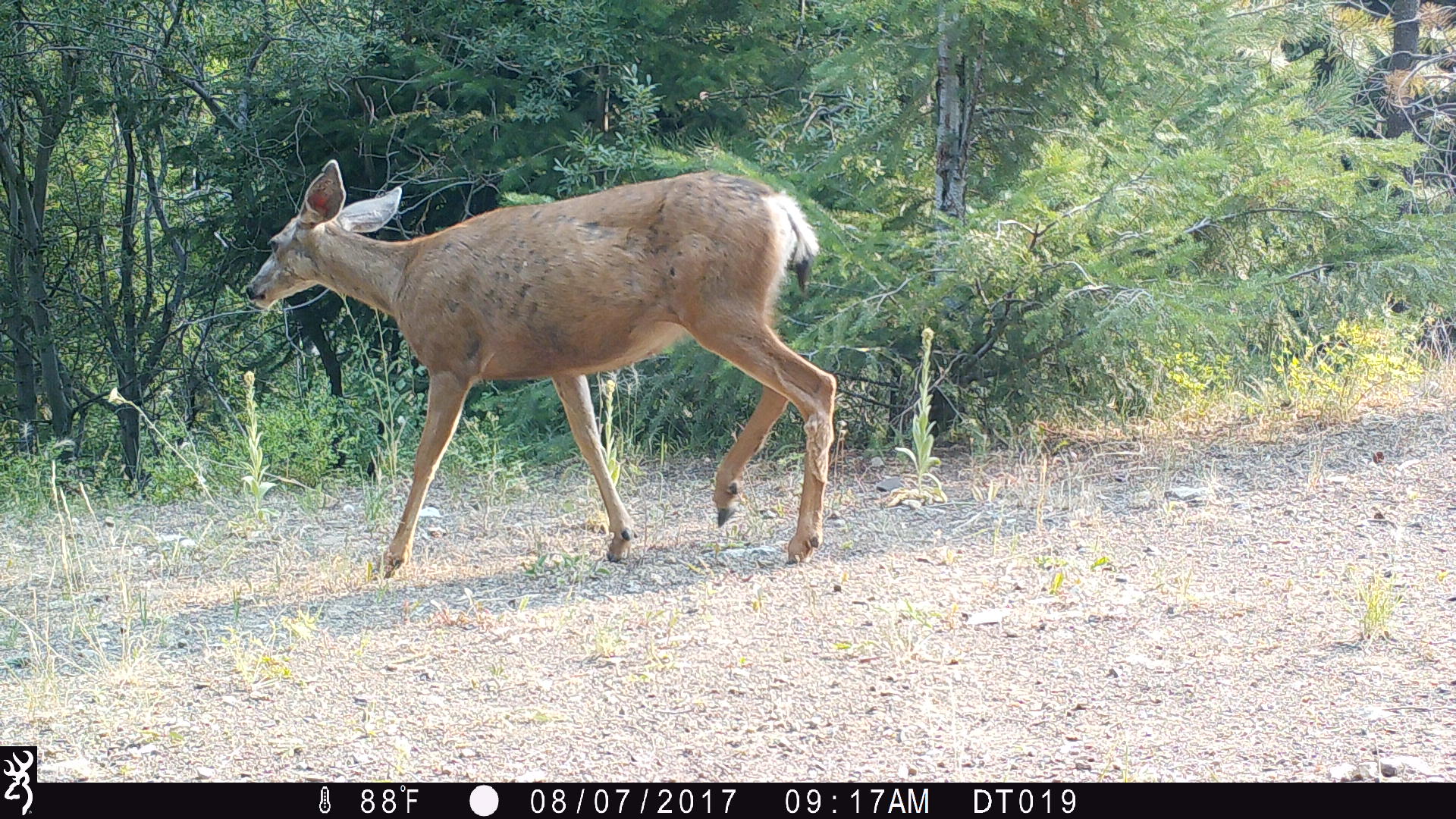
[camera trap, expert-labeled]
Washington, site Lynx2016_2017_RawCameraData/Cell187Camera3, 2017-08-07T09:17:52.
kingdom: Animalia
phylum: Chordata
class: Mammalia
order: Artiodactyla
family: Cervidae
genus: Odocoileus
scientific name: Odocoileus hemionus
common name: mule deer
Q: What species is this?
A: Odocoileus hemionus (mule deer).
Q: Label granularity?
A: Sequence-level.